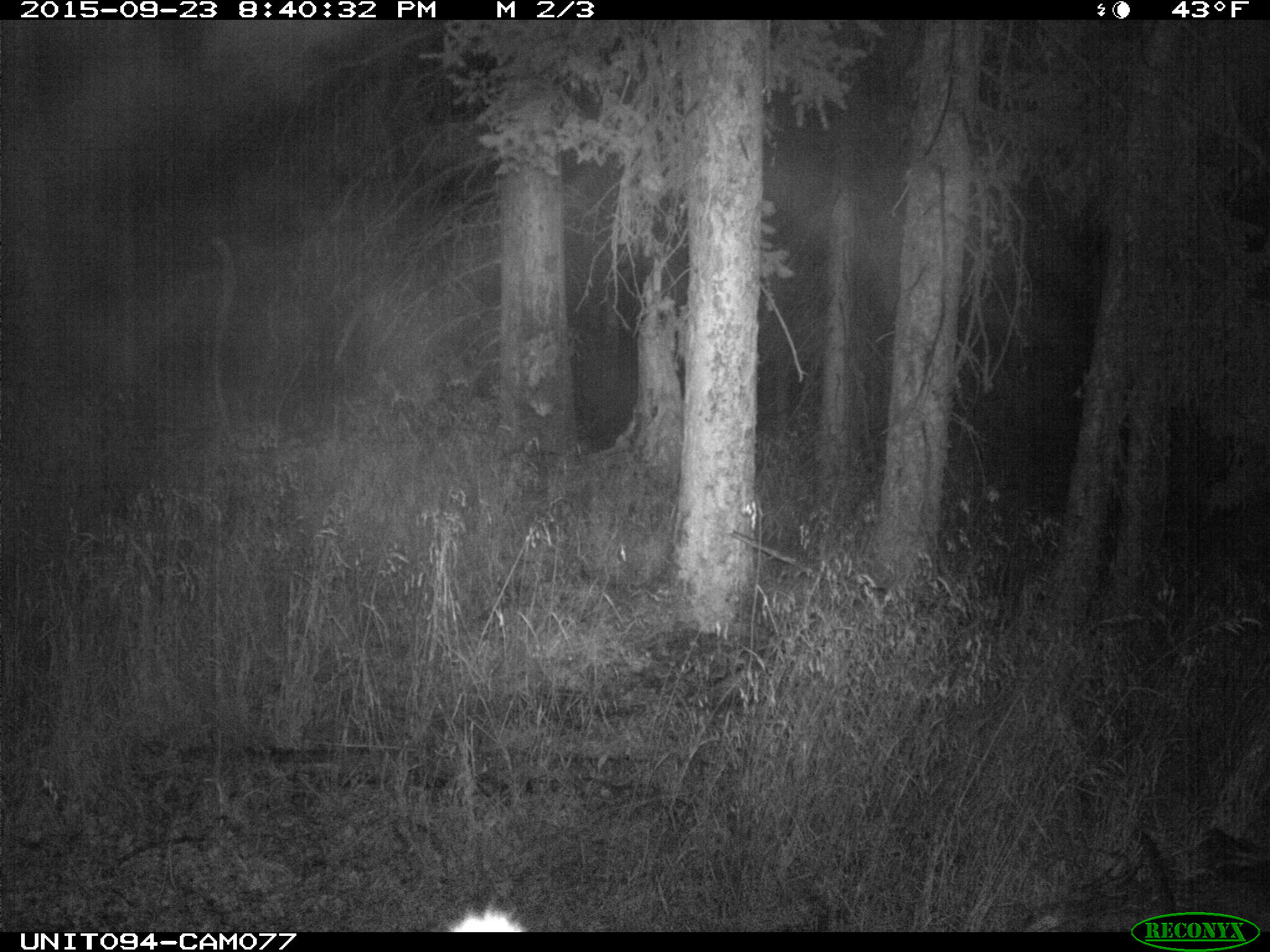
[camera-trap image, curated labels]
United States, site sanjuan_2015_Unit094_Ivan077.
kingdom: Animalia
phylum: Chordata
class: Mammalia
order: Artiodactyla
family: Cervidae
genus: Cervus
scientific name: Cervus elaphus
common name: red deer